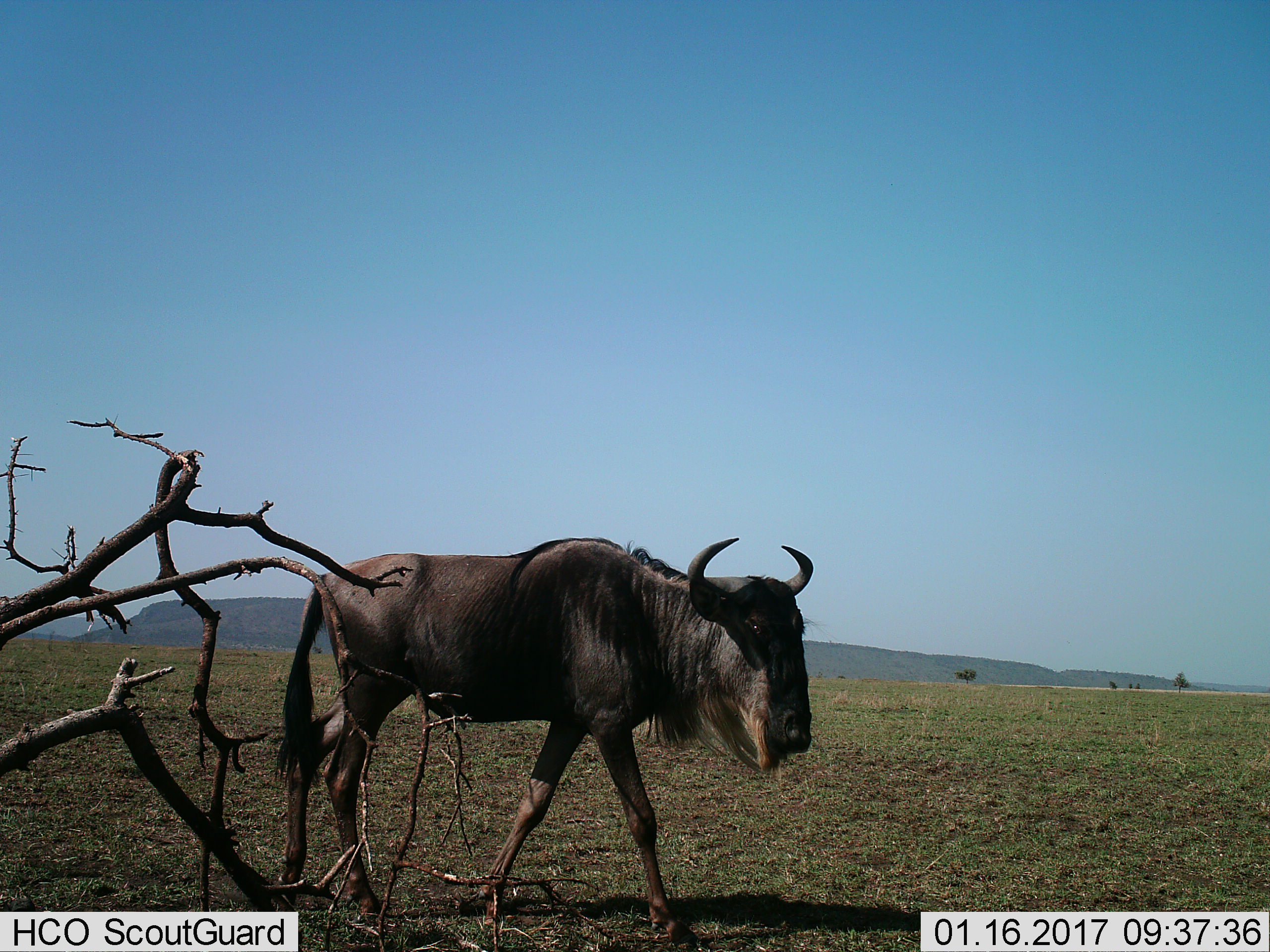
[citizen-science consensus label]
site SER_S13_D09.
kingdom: Animalia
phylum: Chordata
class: Mammalia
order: Artiodactyla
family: Bovidae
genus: Connochaetes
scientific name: Connochaetes taurinus taurinus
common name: blue wildebeest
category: wildebeestblue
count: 1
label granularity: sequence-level